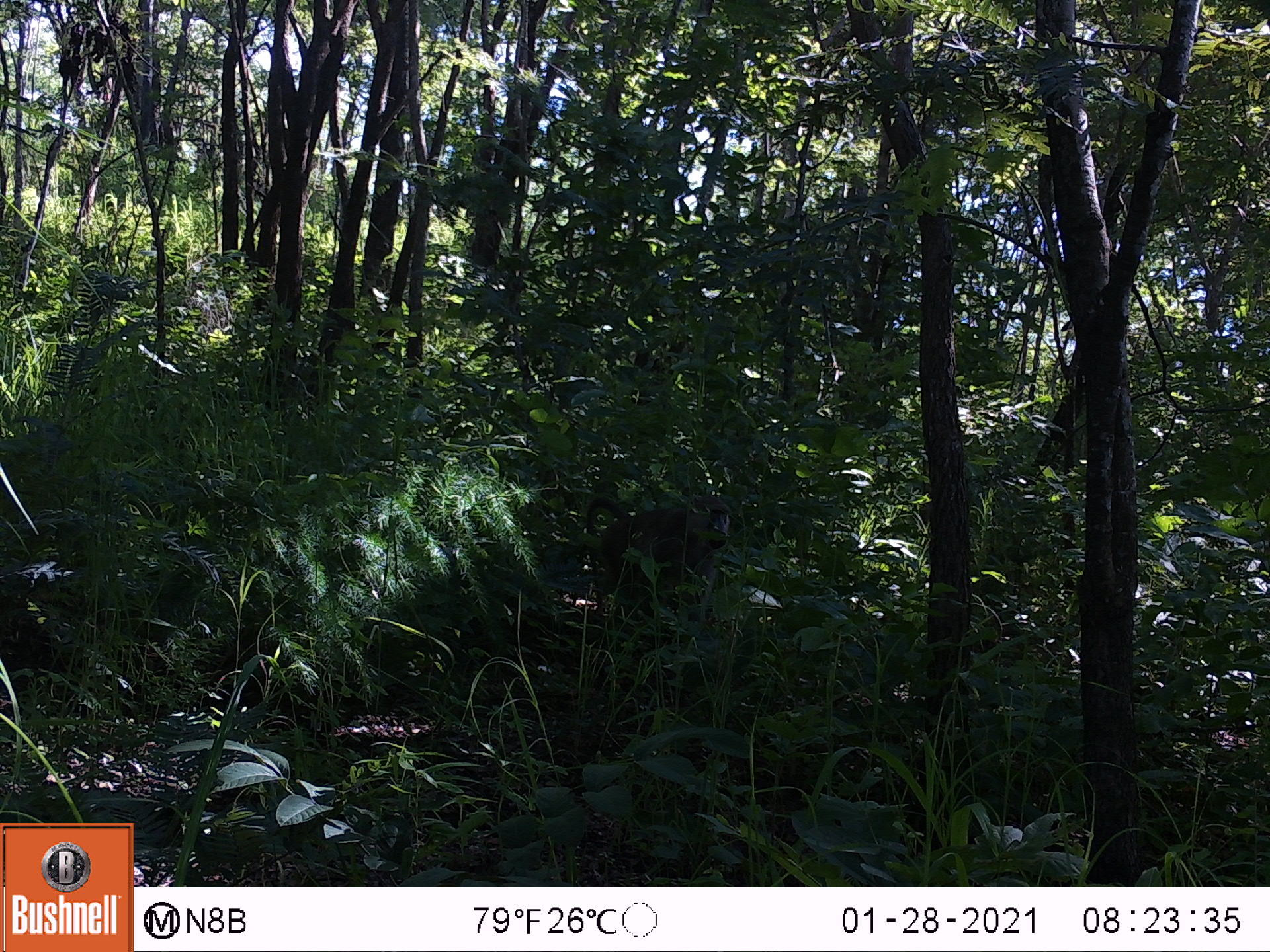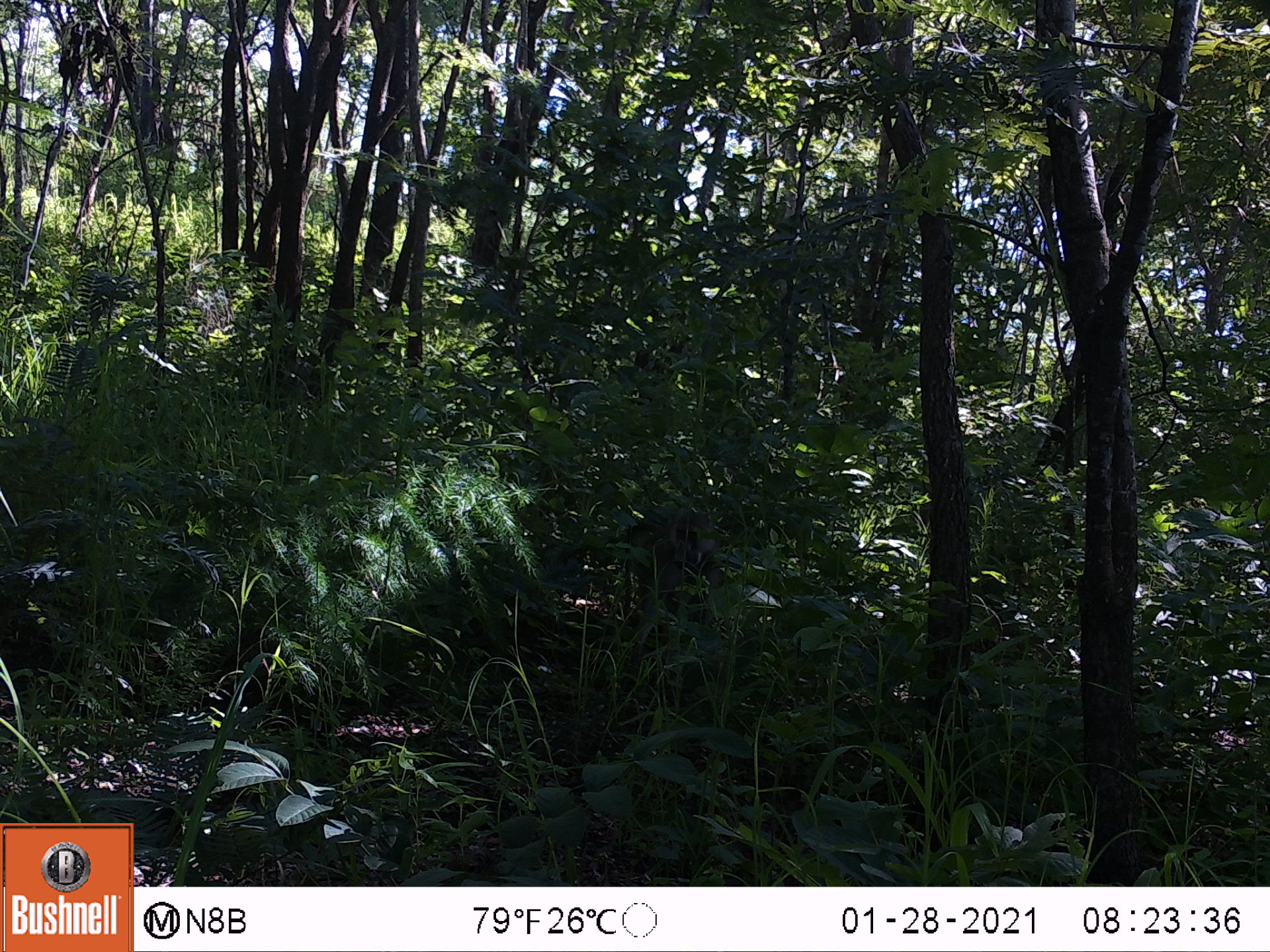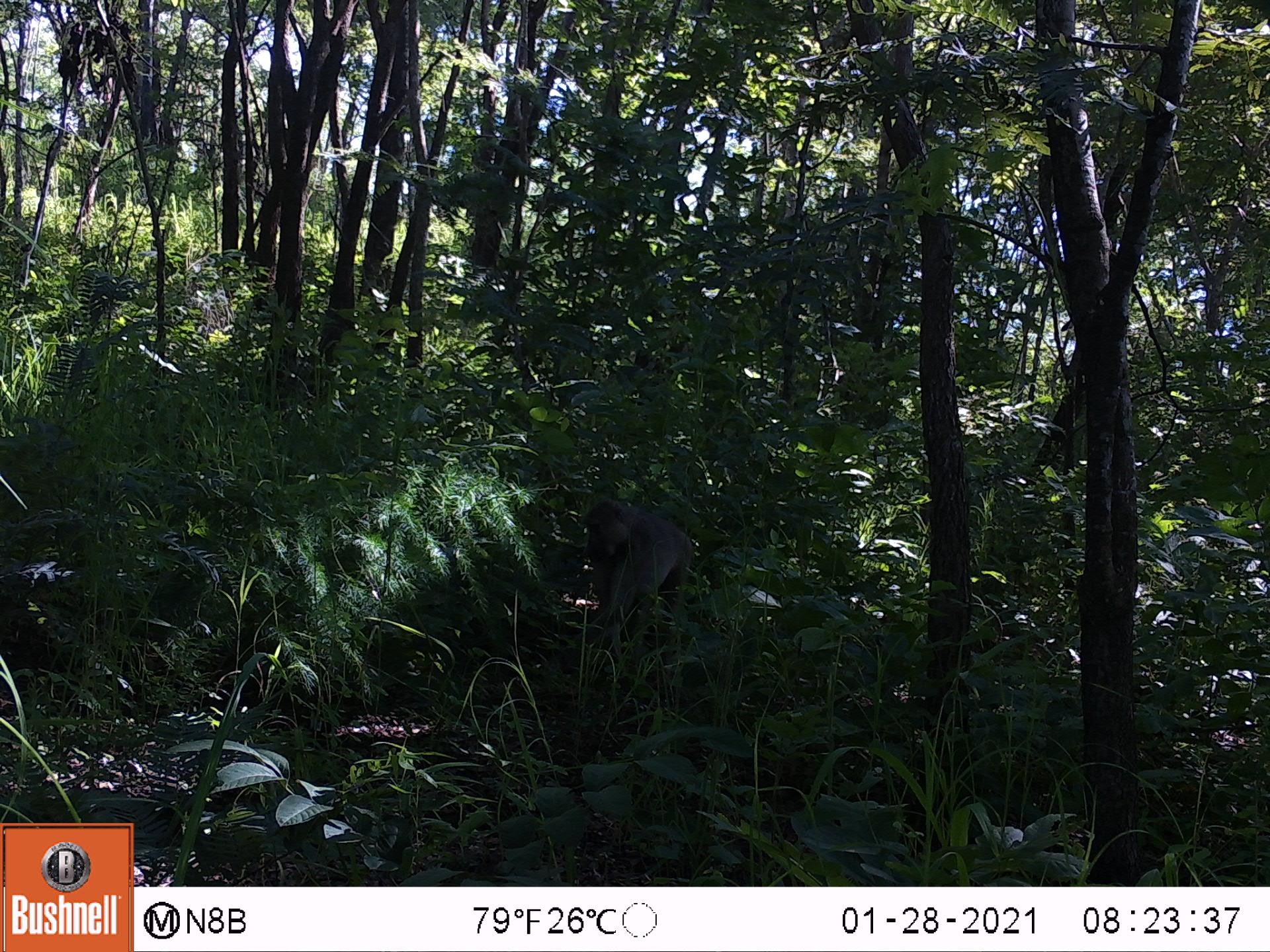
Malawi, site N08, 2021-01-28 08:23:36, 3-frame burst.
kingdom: Animalia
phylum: Chordata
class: Mammalia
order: Primates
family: Cercopithecidae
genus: Papio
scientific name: Papio cynocephalus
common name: yellow baboon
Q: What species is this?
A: Yellow baboon (Papio cynocephalus).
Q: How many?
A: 1.